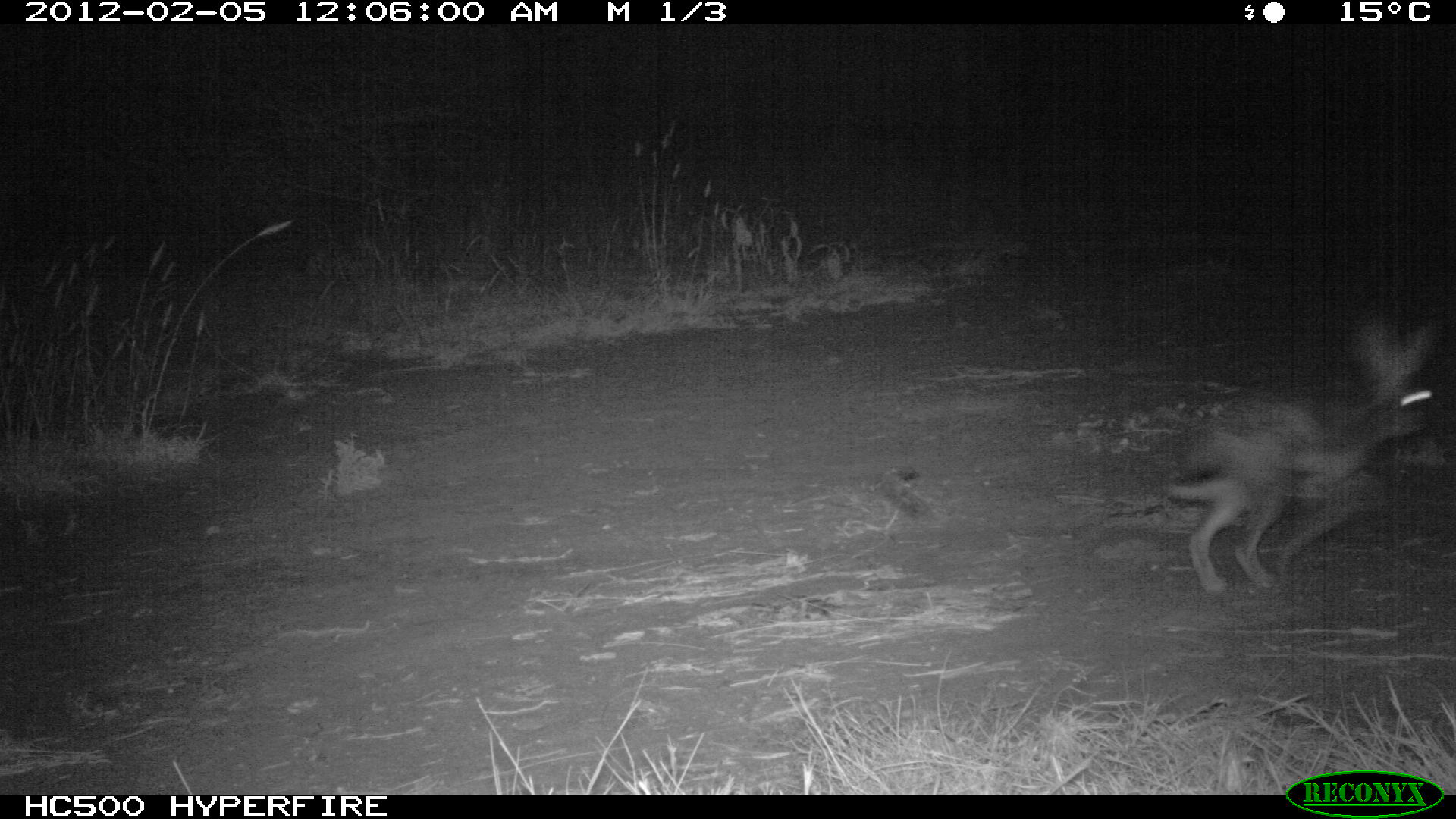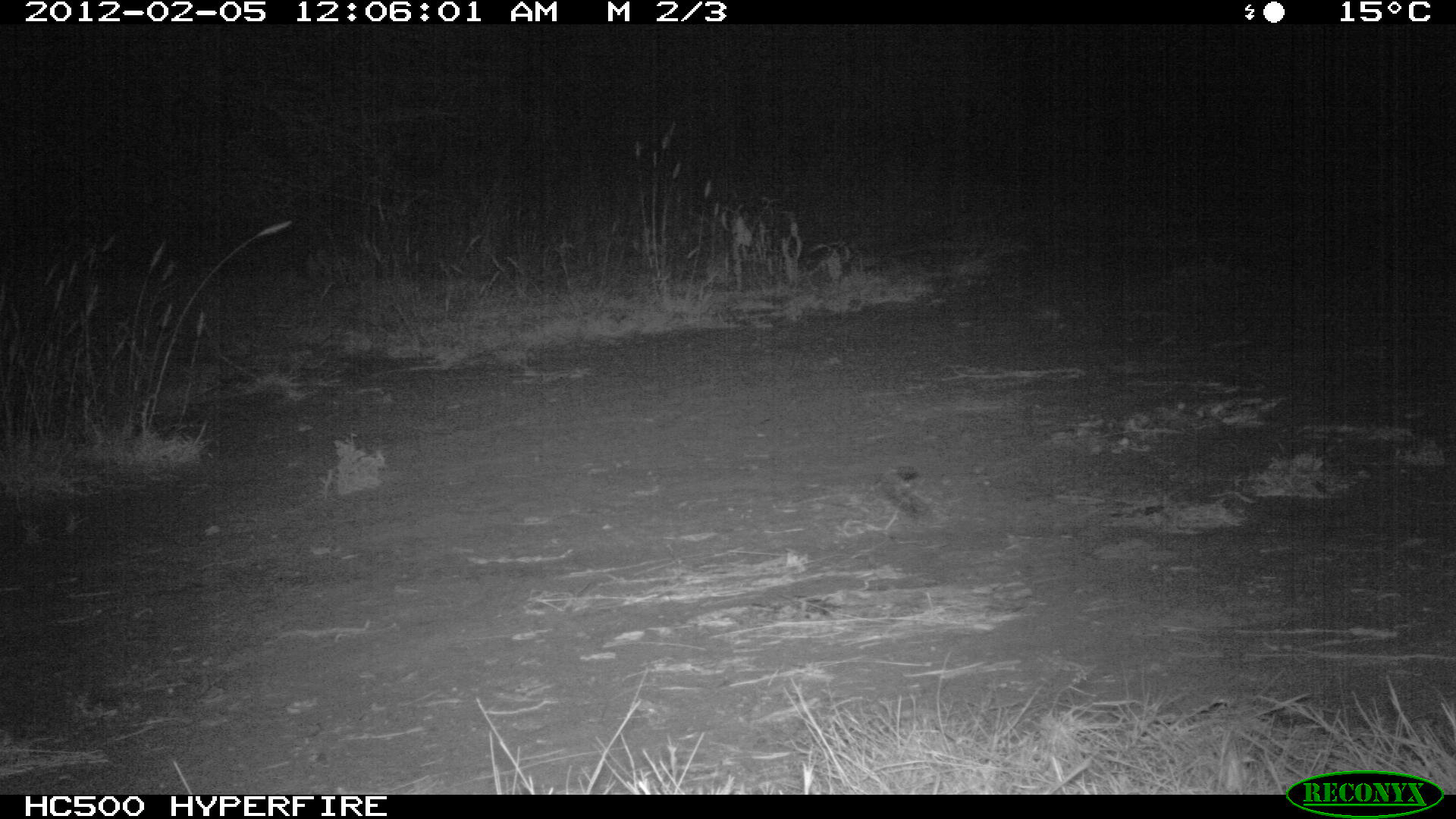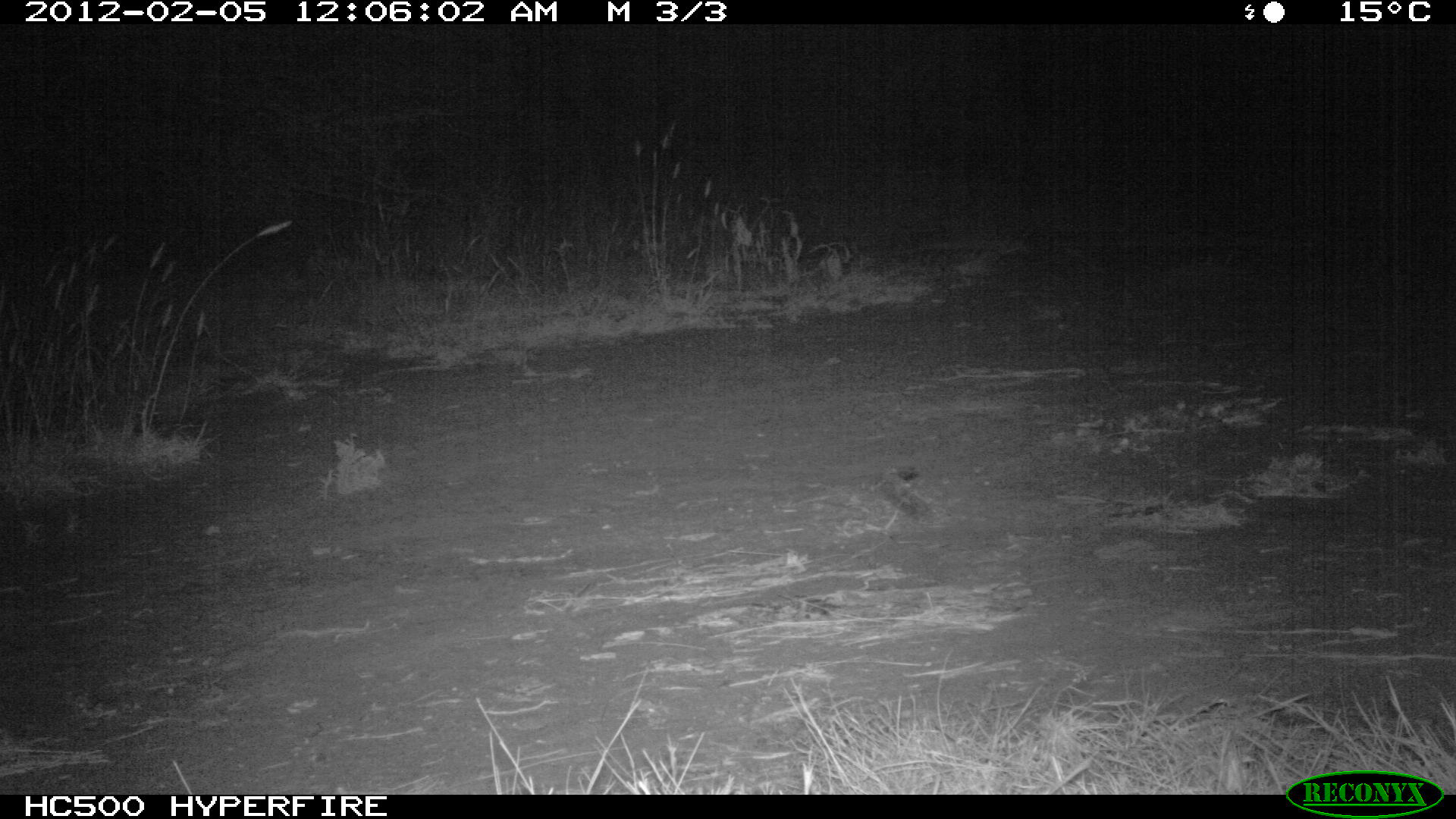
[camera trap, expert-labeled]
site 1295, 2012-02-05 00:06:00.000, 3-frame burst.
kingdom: Animalia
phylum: Chordata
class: Mammalia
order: Lagomorpha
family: Leporidae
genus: Lepus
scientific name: Lepus saxatilis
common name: scrub hare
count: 1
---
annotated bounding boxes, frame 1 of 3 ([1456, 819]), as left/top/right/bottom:
lepus saxatilis: 1163/320/1434/595